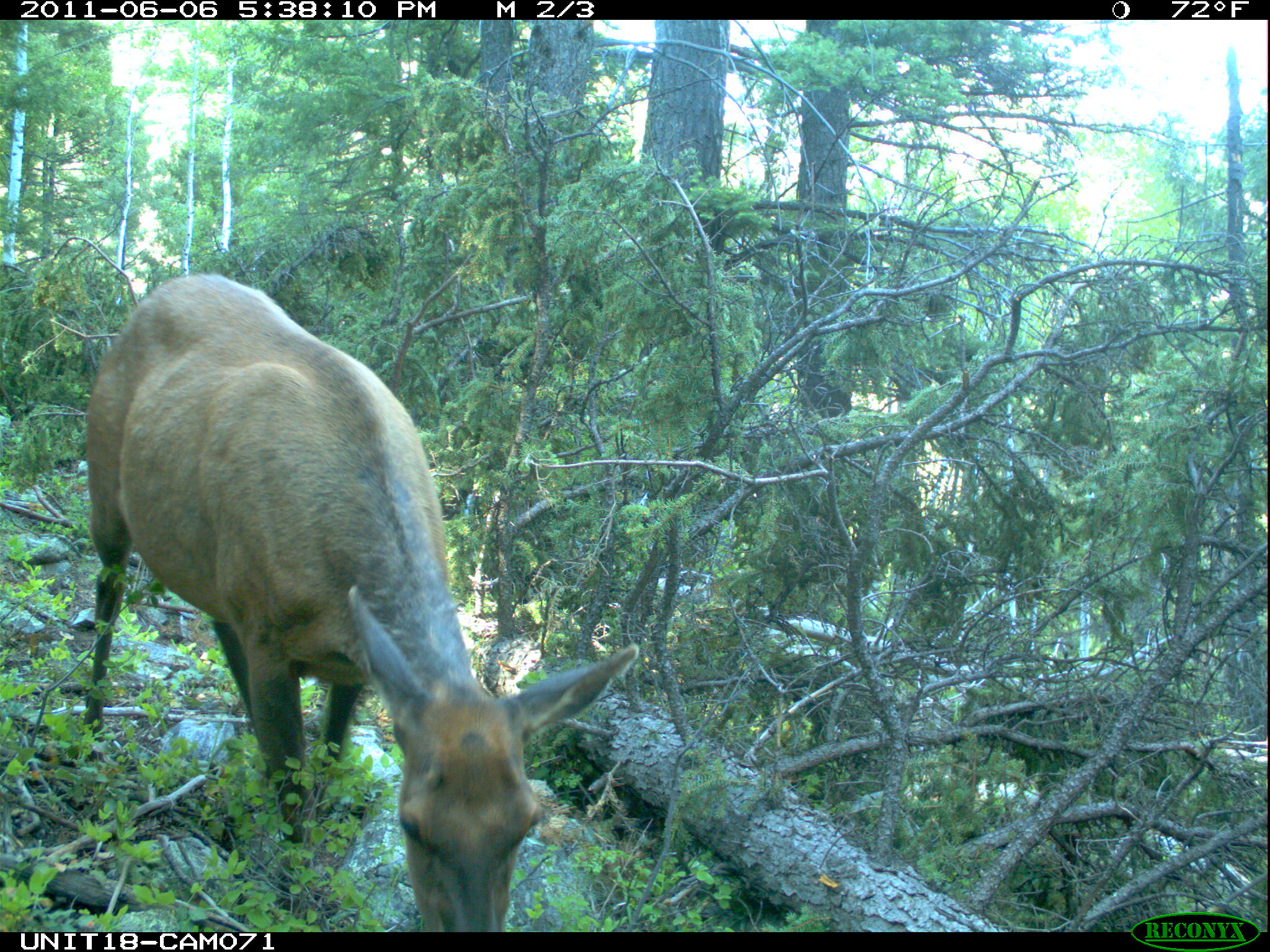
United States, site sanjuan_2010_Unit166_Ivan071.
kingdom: Animalia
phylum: Chordata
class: Mammalia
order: Artiodactyla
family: Cervidae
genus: Cervus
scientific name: Cervus elaphus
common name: red deer